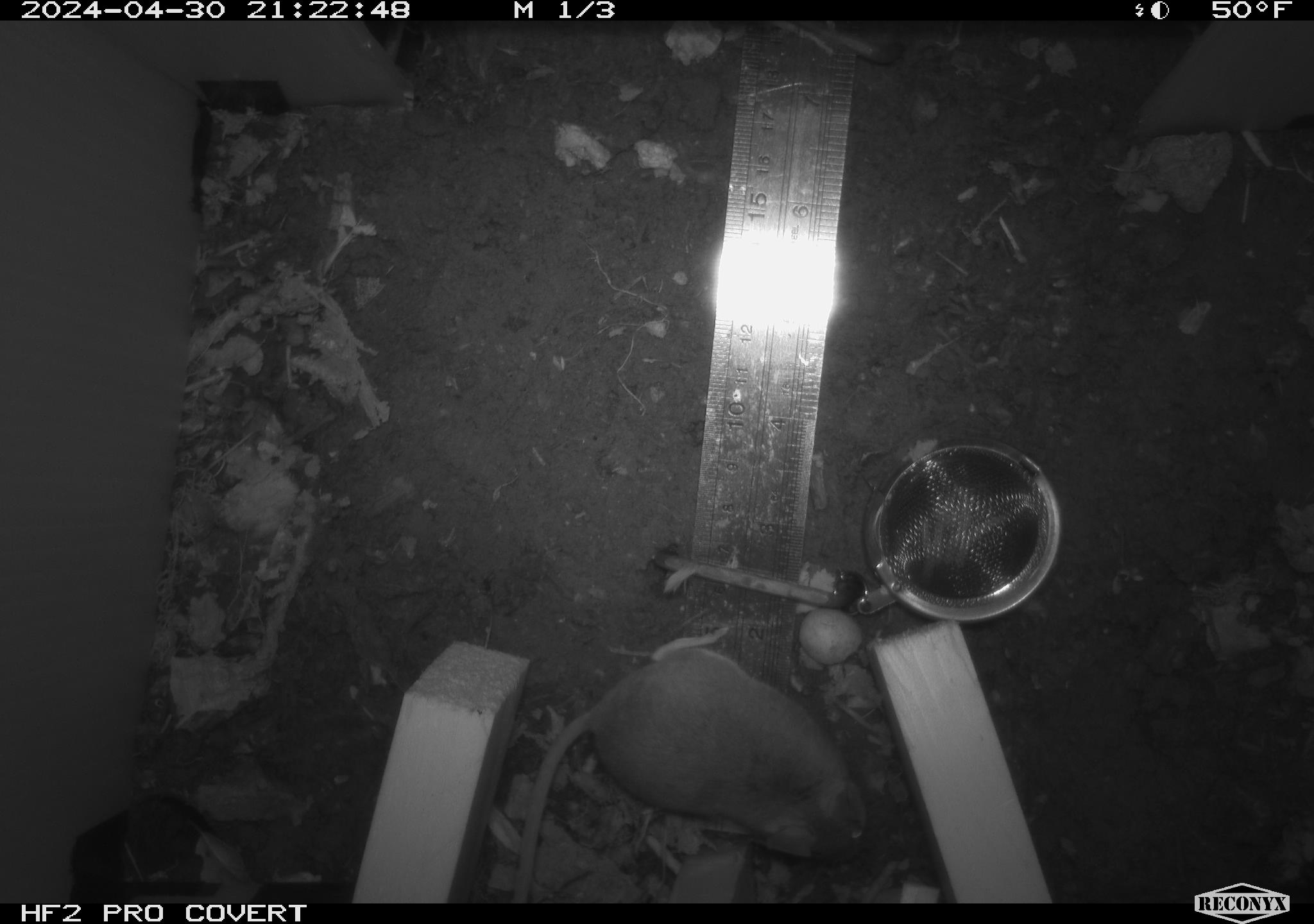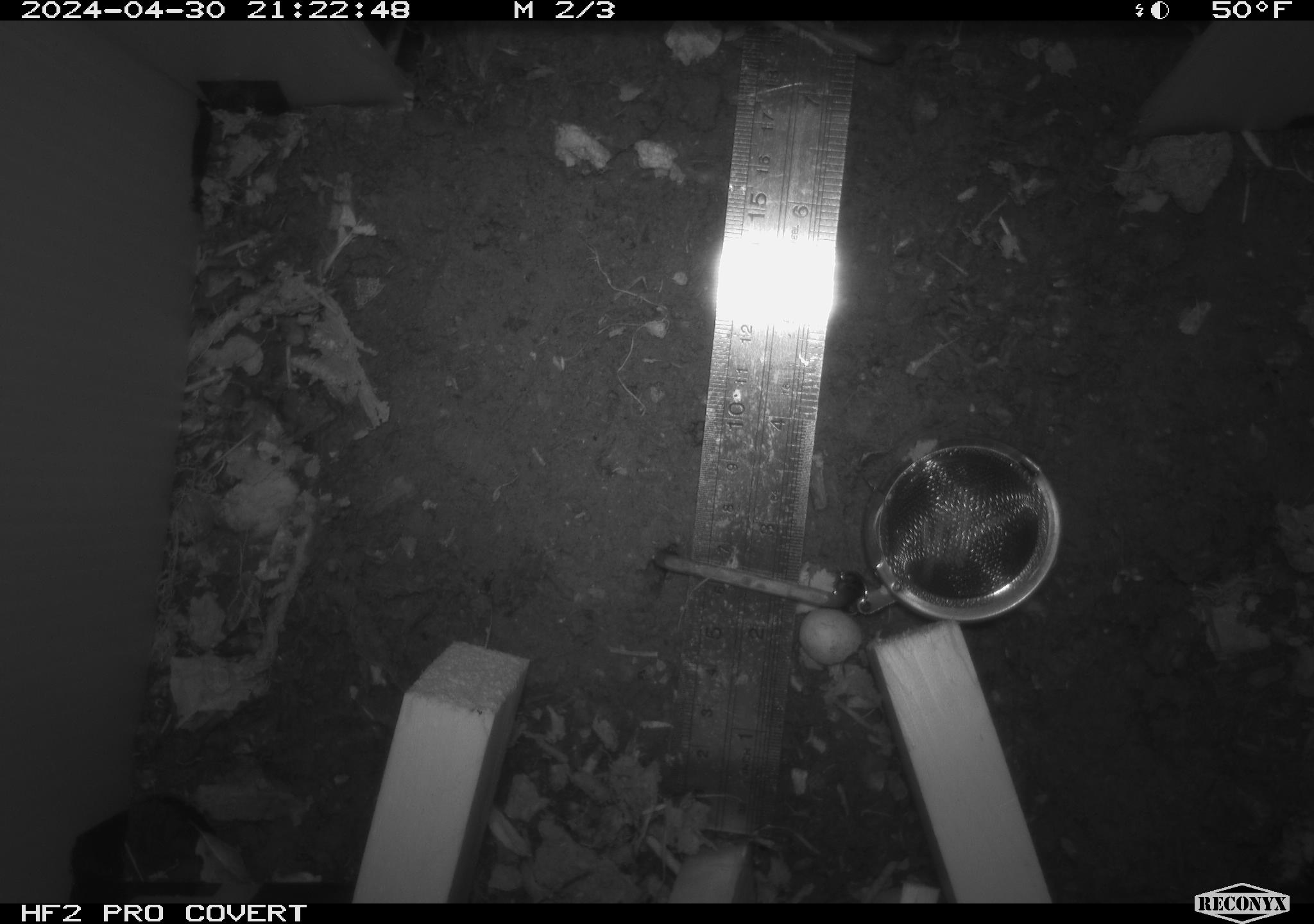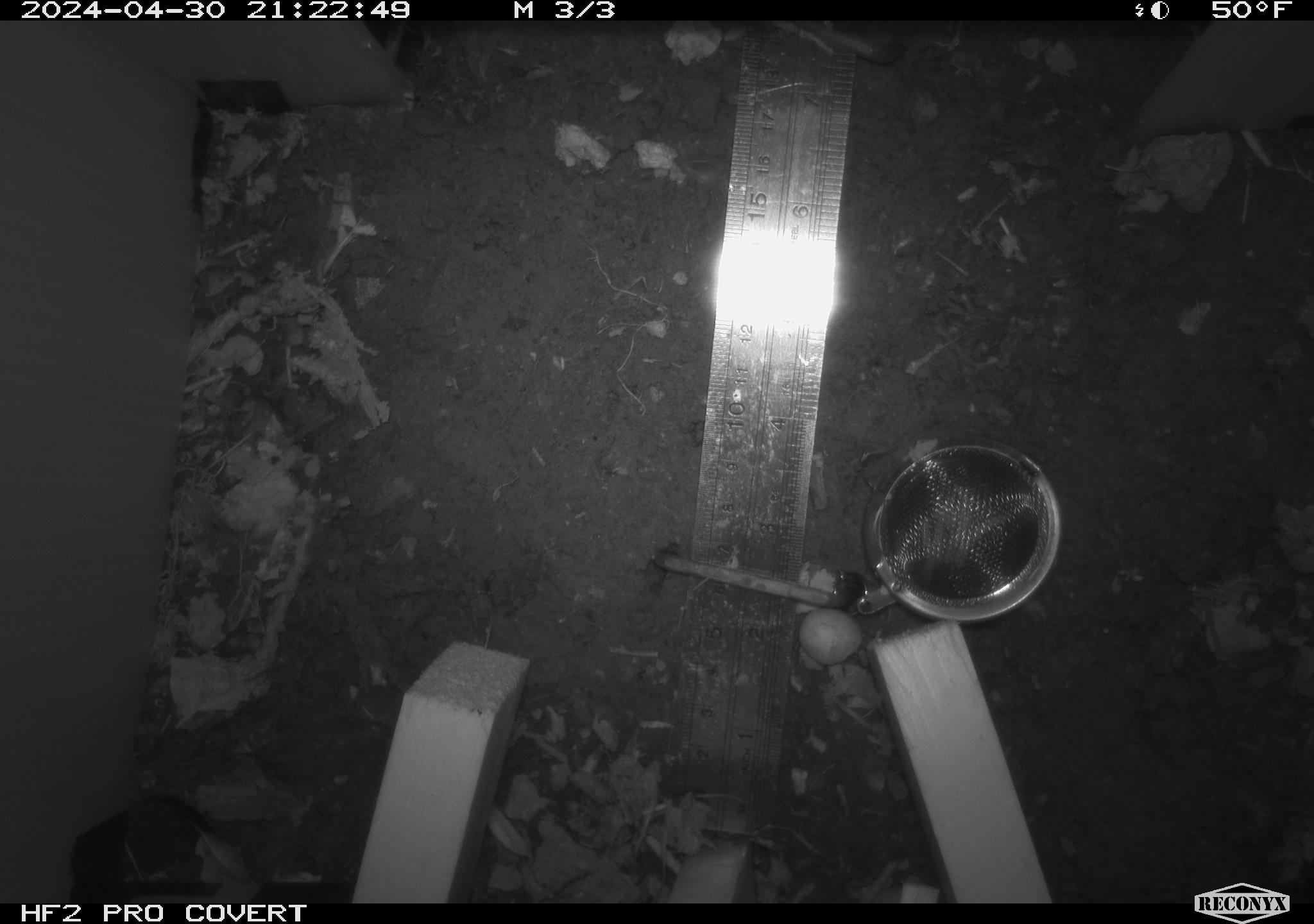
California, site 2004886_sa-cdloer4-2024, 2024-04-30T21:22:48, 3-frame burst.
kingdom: Animalia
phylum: Chordata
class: Mammalia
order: Rodentia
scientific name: Rodentia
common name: mouse species